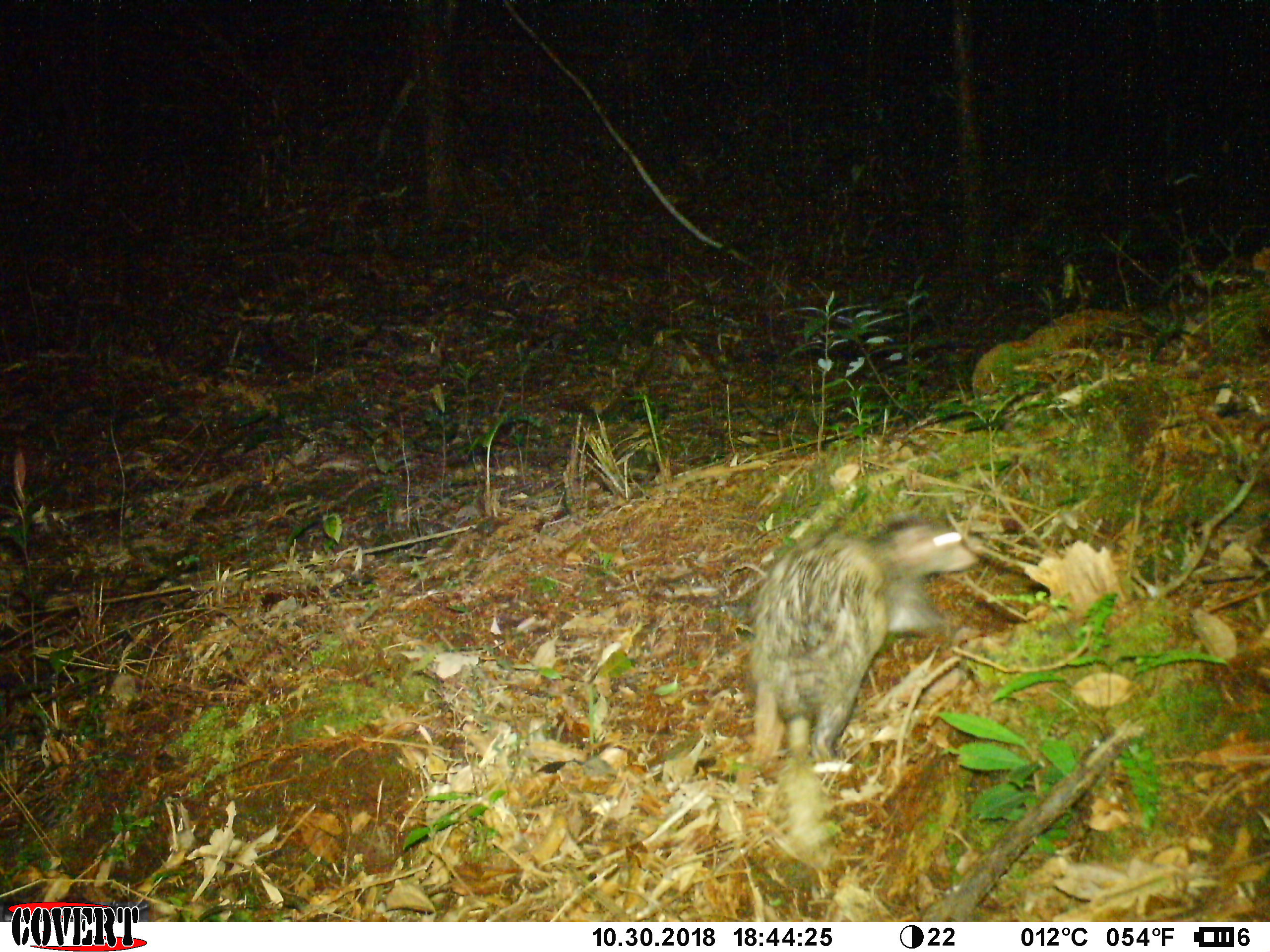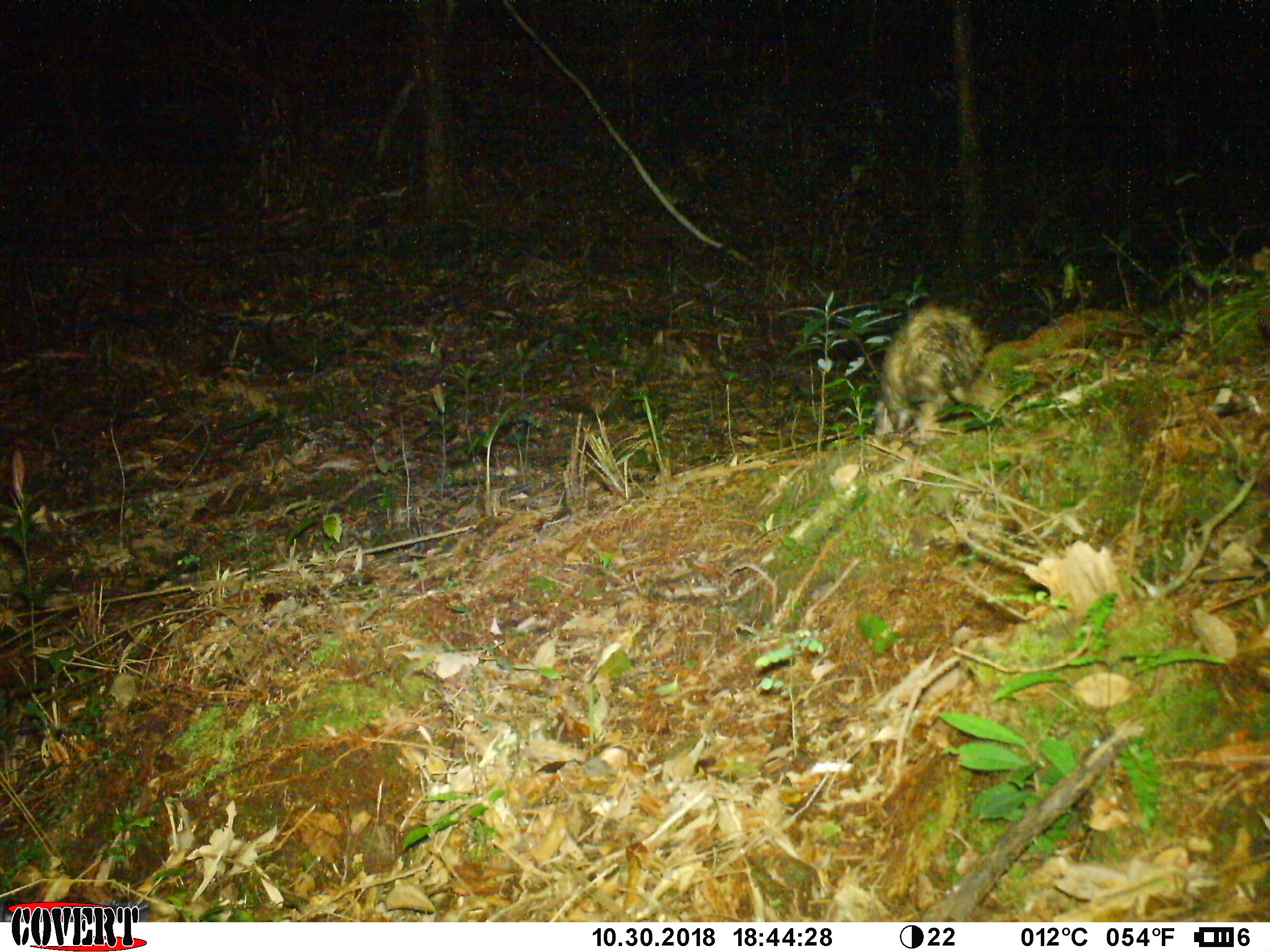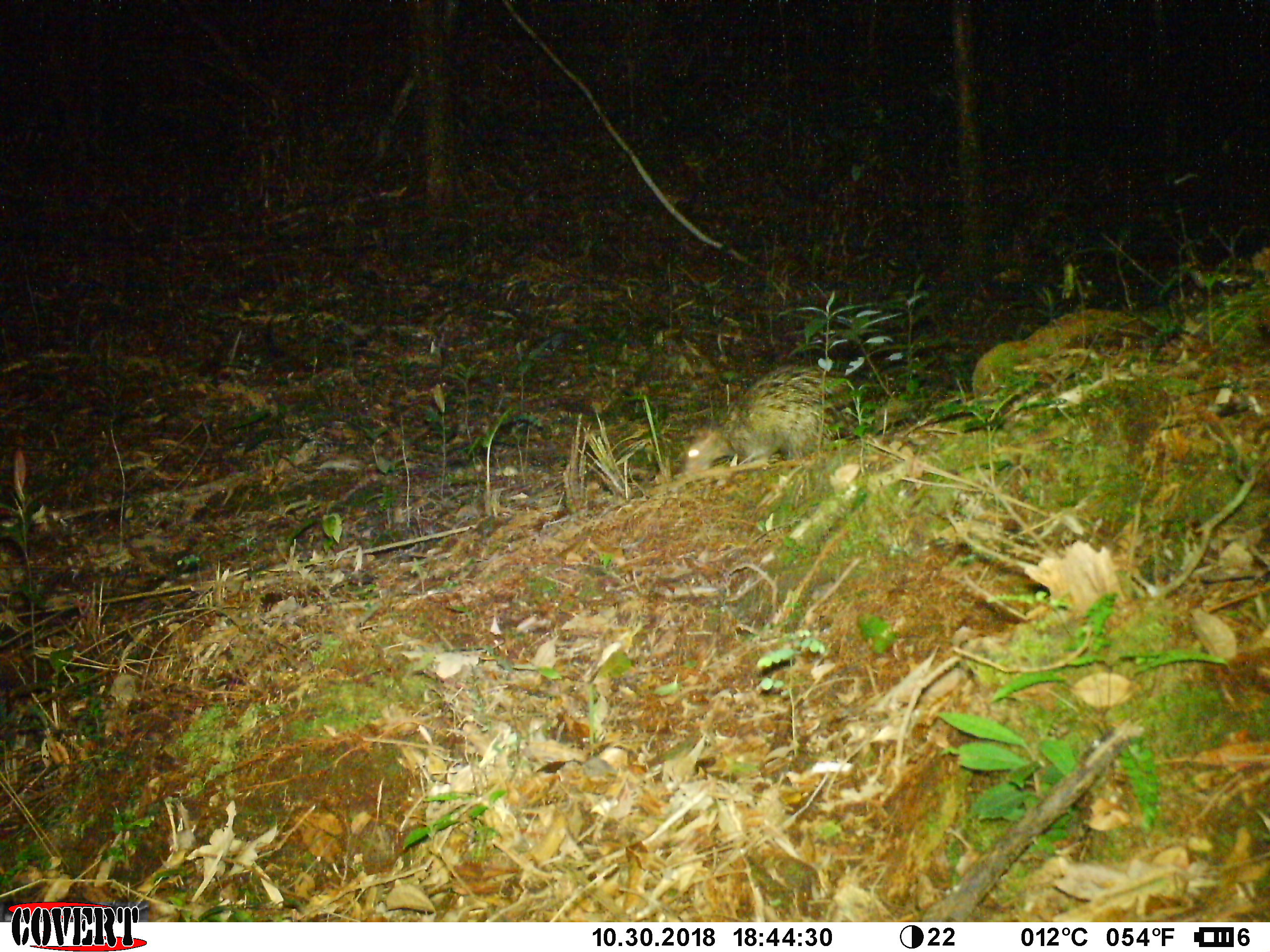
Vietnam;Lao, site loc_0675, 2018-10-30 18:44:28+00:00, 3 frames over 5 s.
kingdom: Animalia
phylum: Chordata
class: Mammalia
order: Rodentia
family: Hystricidae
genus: Atherurus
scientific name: Atherurus macrourus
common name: asiatic brush-tailed porcupine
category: asiatic brush tailed porcupine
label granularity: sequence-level